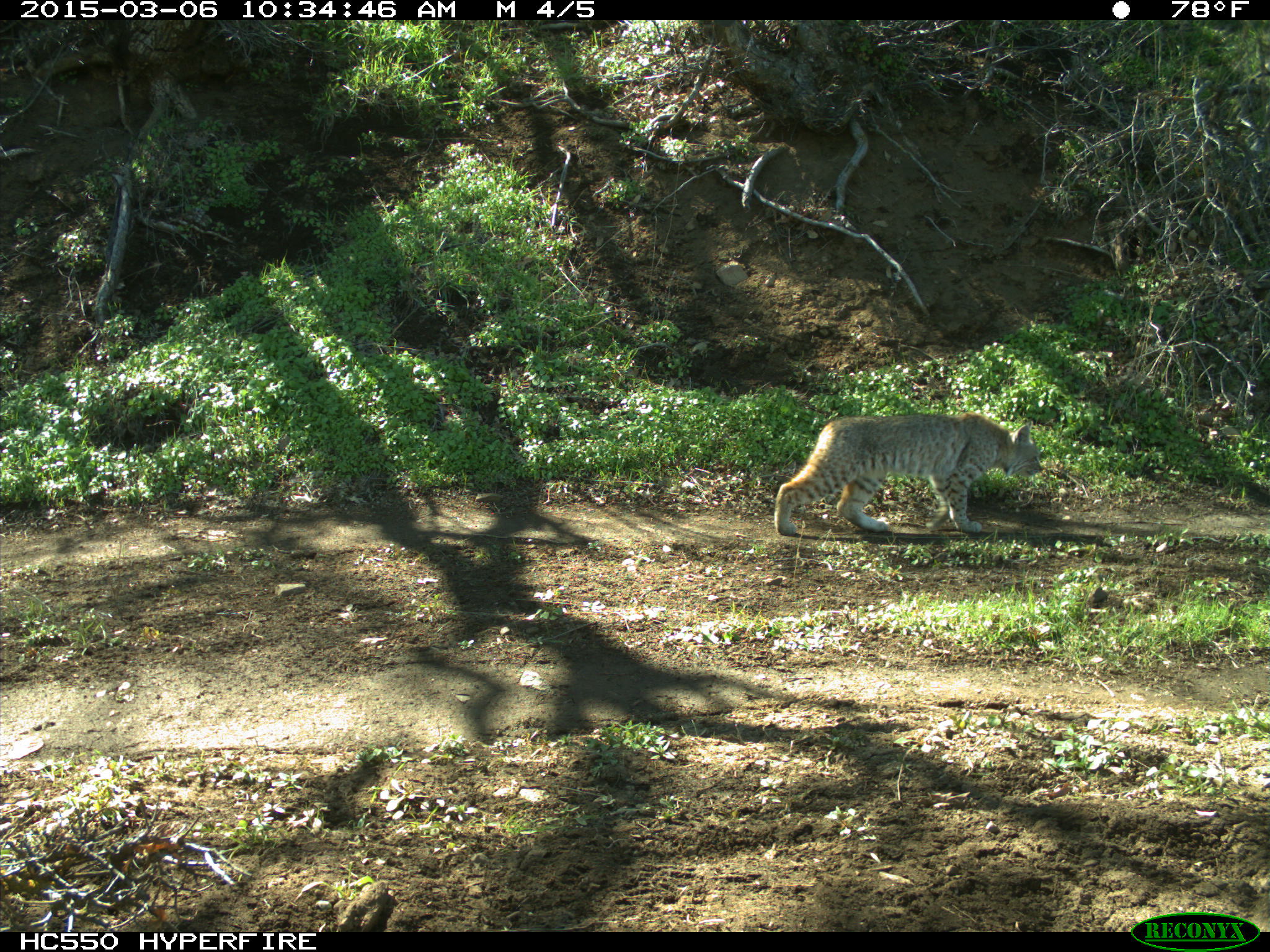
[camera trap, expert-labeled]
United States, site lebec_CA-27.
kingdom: Animalia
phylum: Chordata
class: Mammalia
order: Carnivora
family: Felidae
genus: Lynx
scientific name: Lynx rufus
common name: bobcat